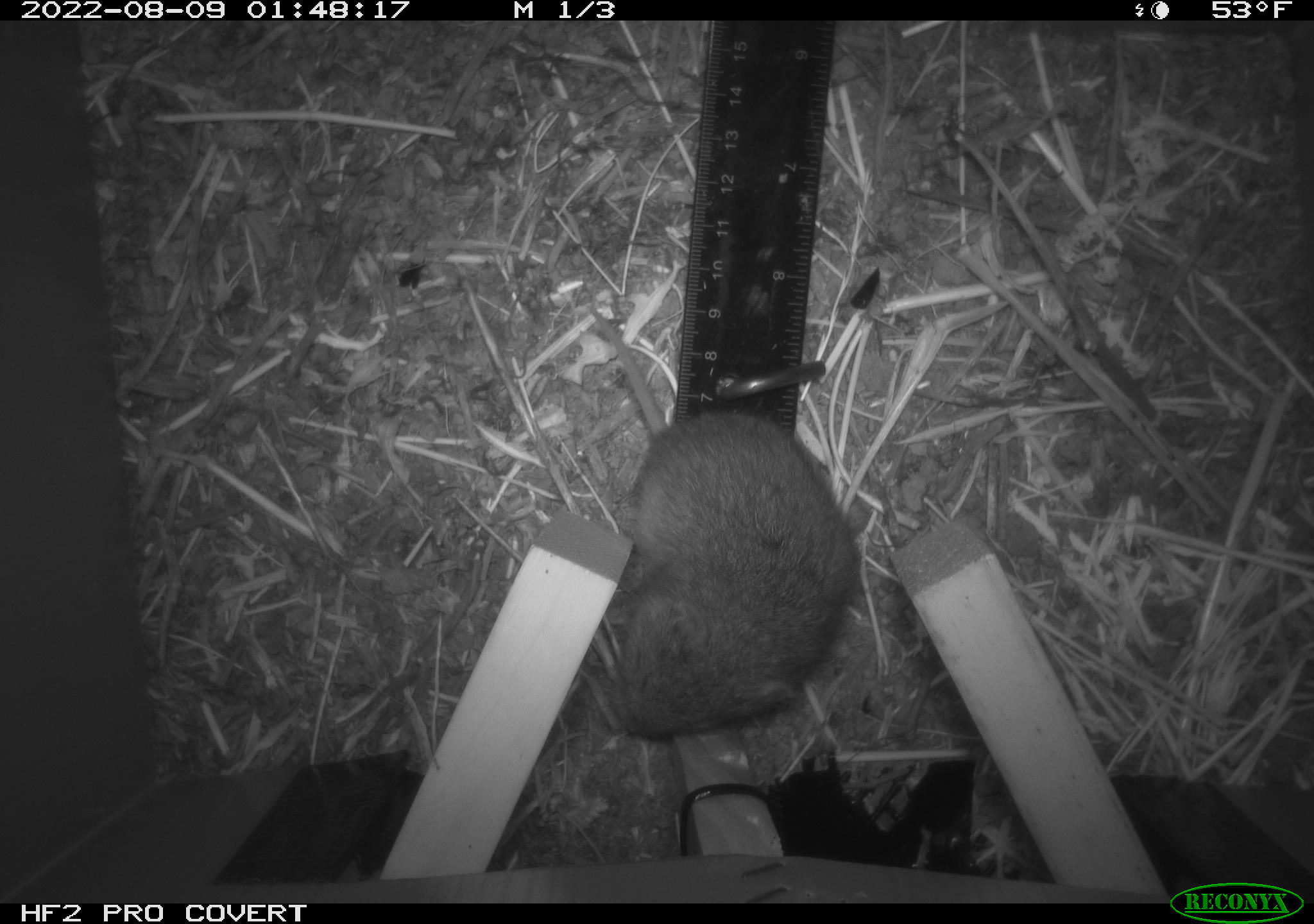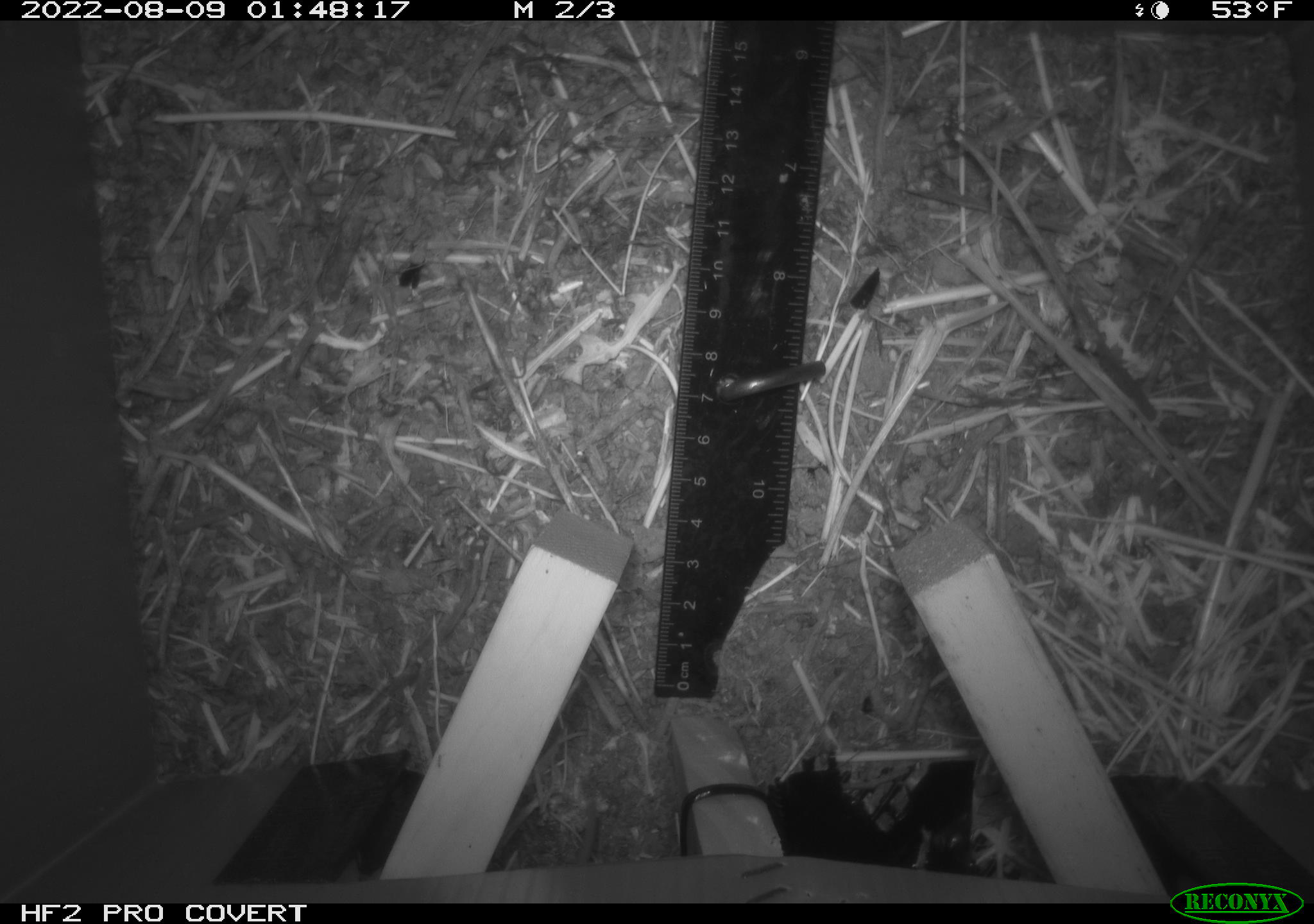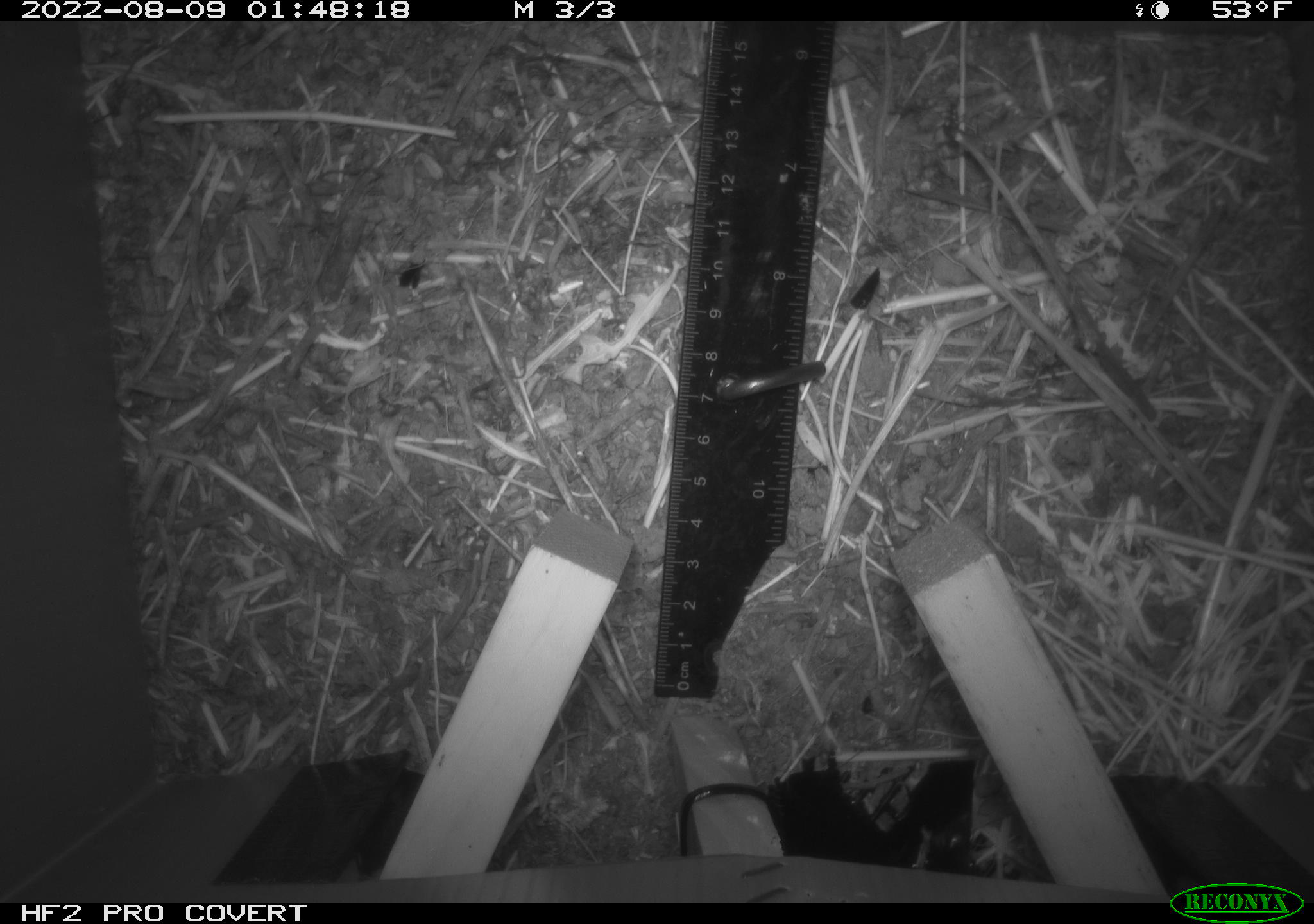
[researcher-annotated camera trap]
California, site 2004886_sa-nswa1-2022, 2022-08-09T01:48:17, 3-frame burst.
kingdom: Animalia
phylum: Chordata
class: Mammalia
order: Rodentia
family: Cricetidae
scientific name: Cricetidae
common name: hamsters, voles, lemmings, and allies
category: cricetidae family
Cricetidae family (hamsters, voles, lemmings, and allies) (Cricetidae).